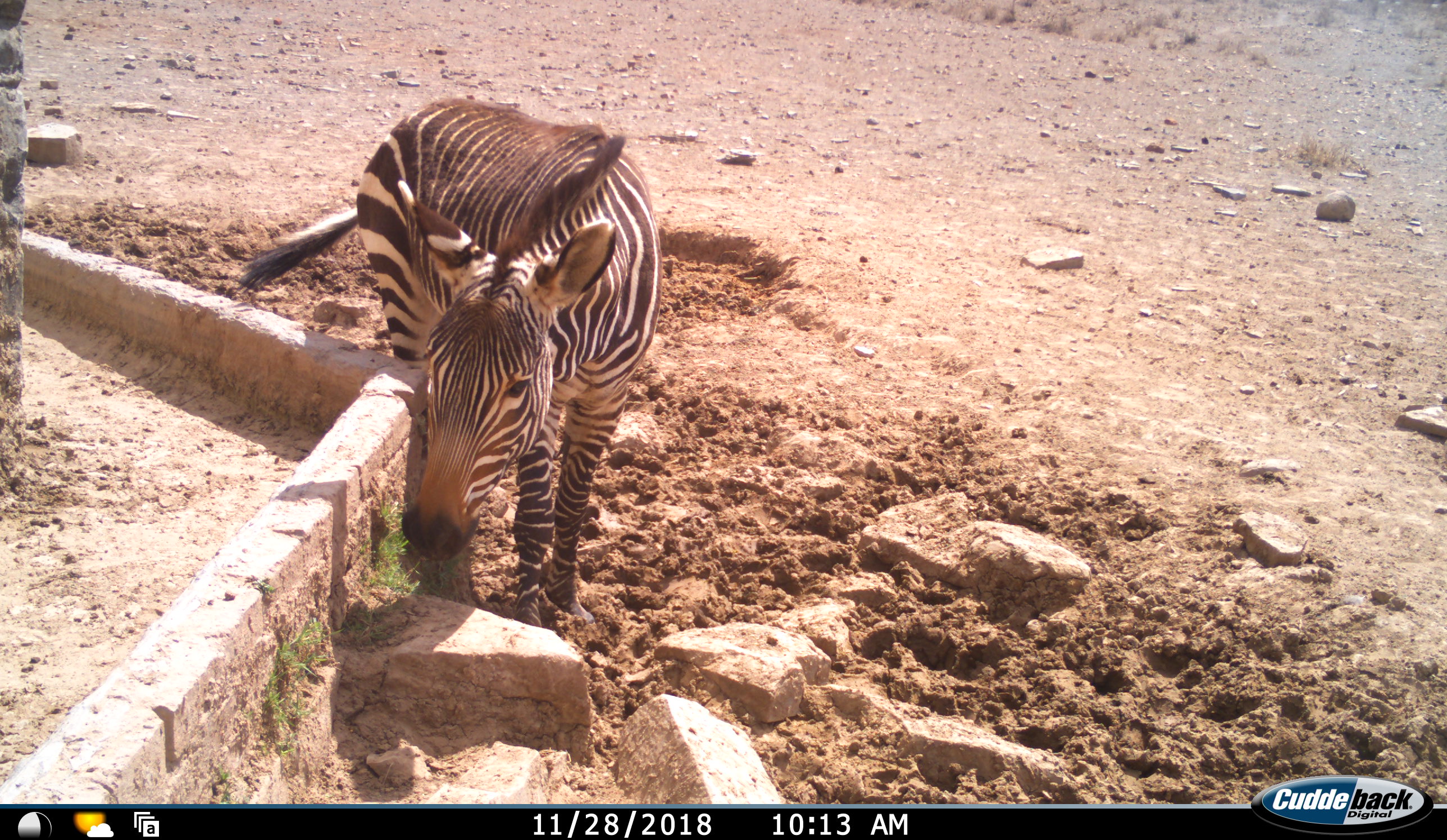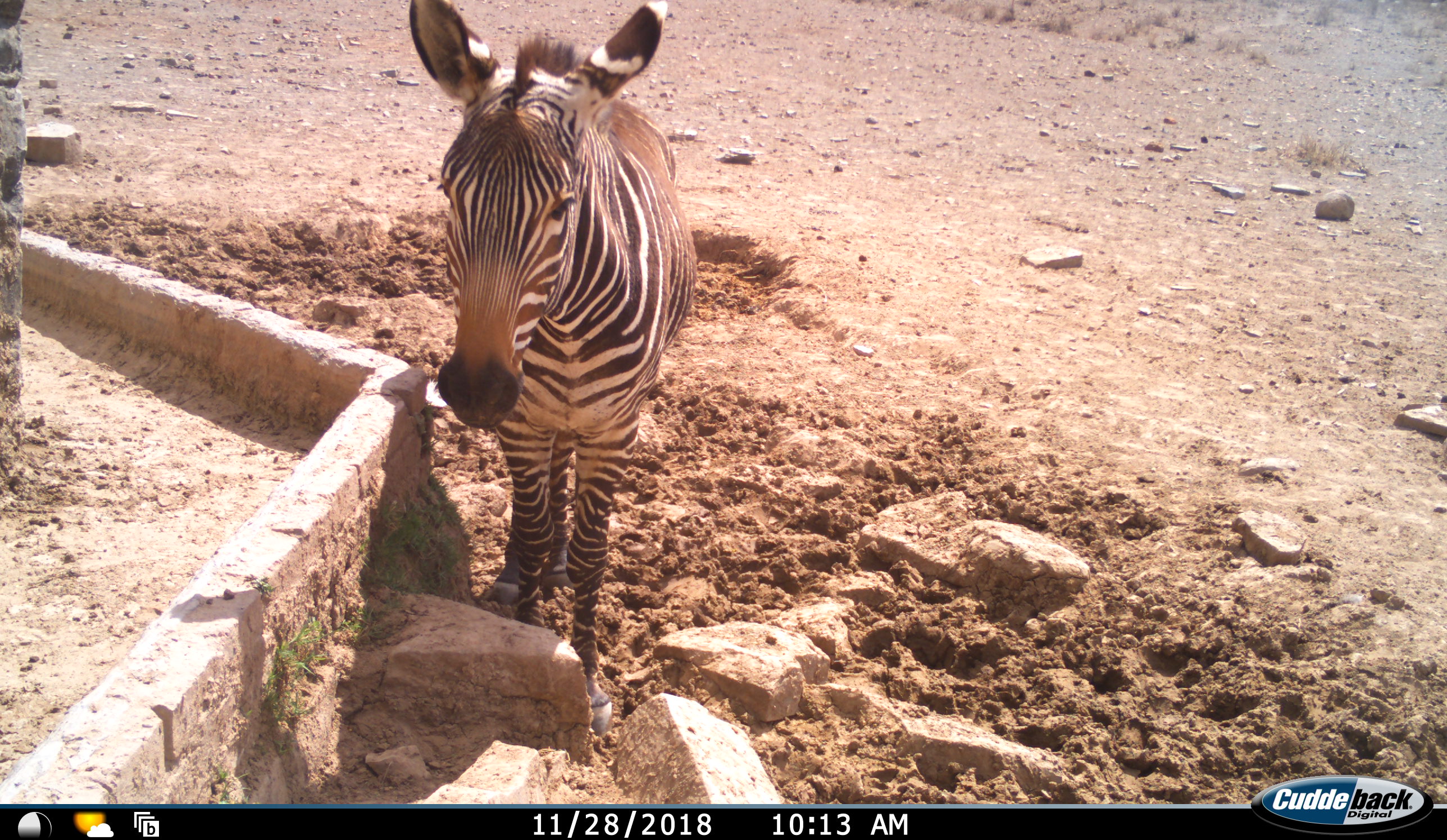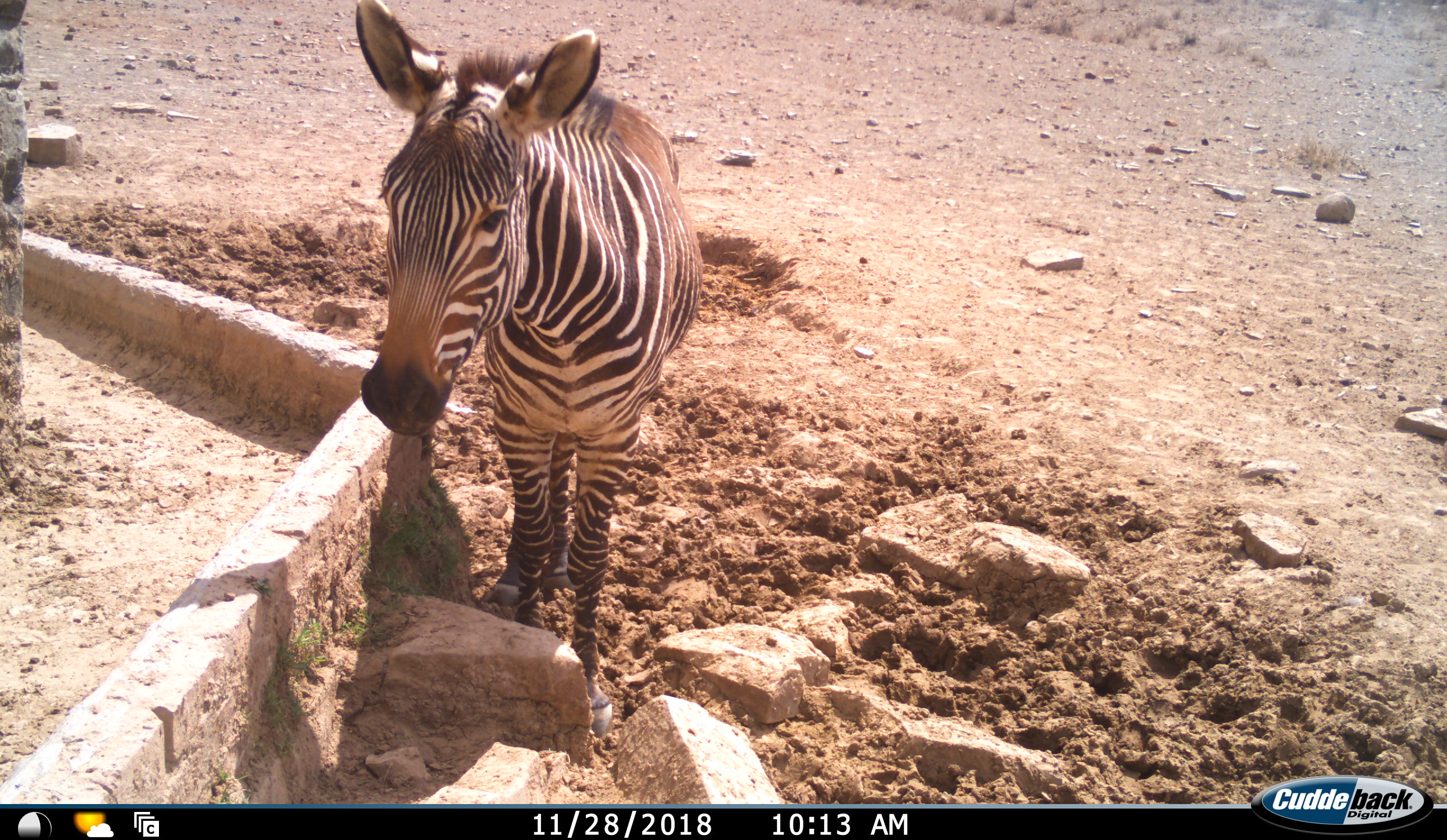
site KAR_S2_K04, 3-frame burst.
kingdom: Animalia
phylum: Chordata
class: Mammalia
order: Perissodactyla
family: Equidae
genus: Equus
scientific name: Equus zebra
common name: mountain zebra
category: zebramountain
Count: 1.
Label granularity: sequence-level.